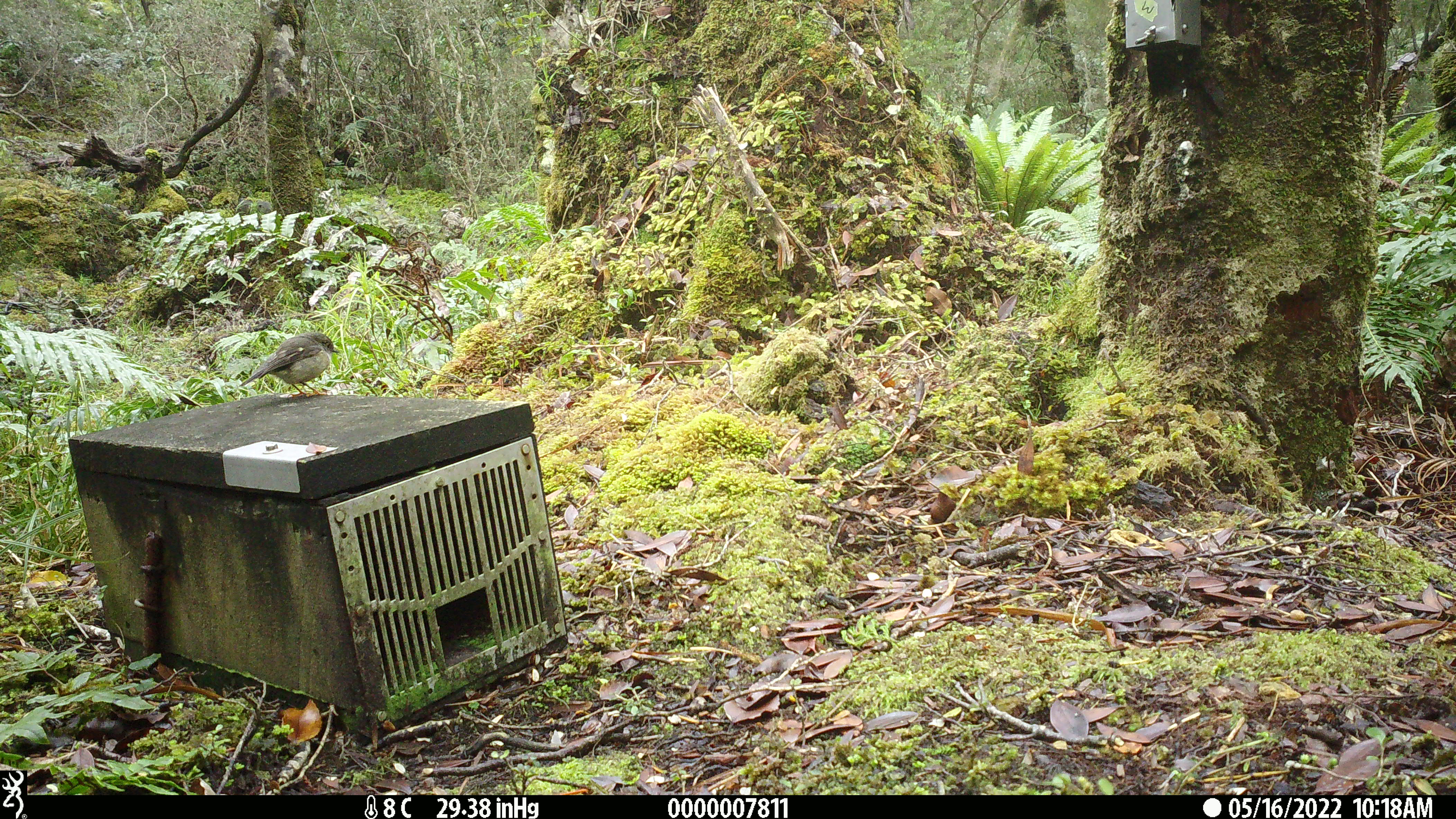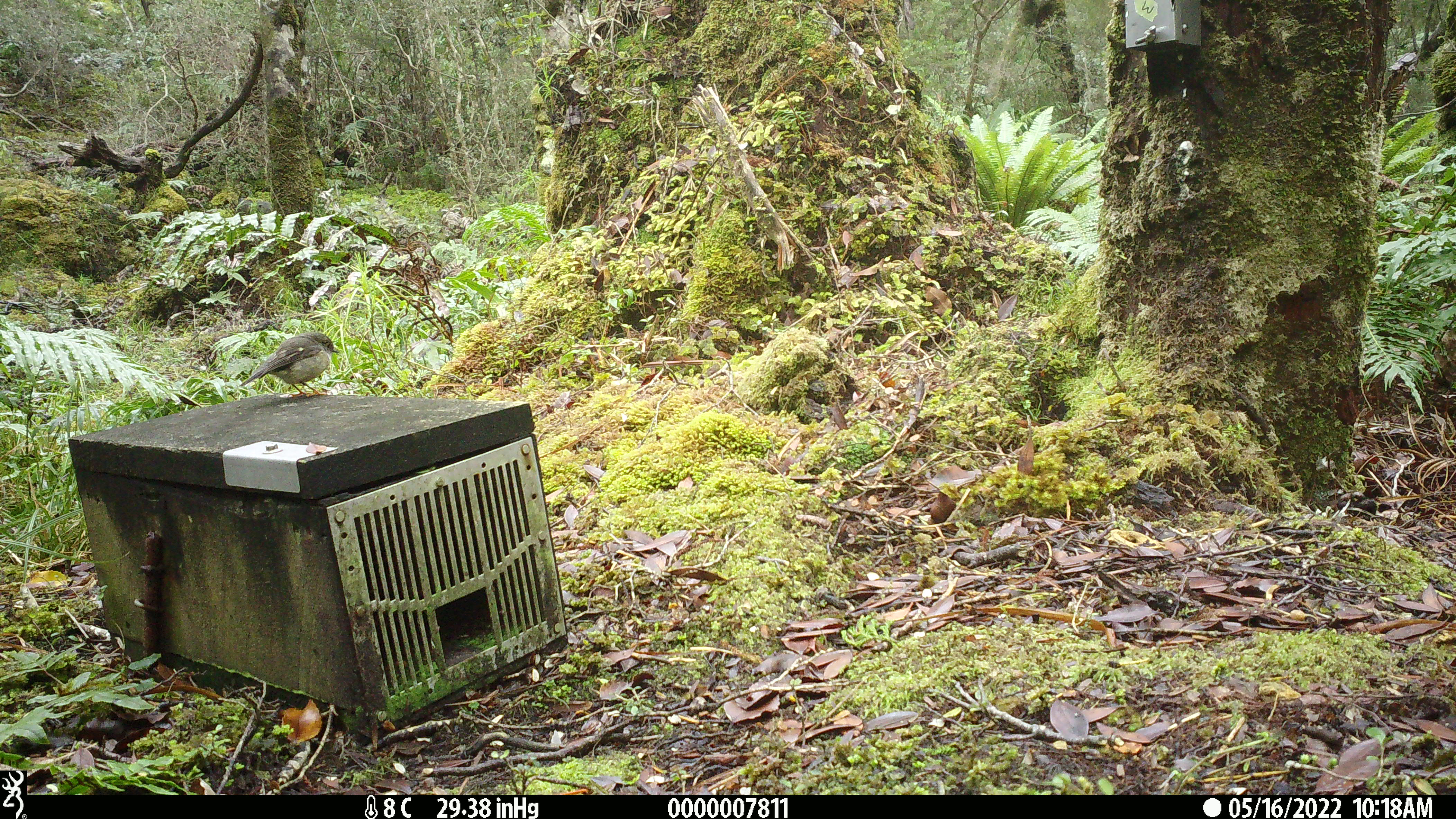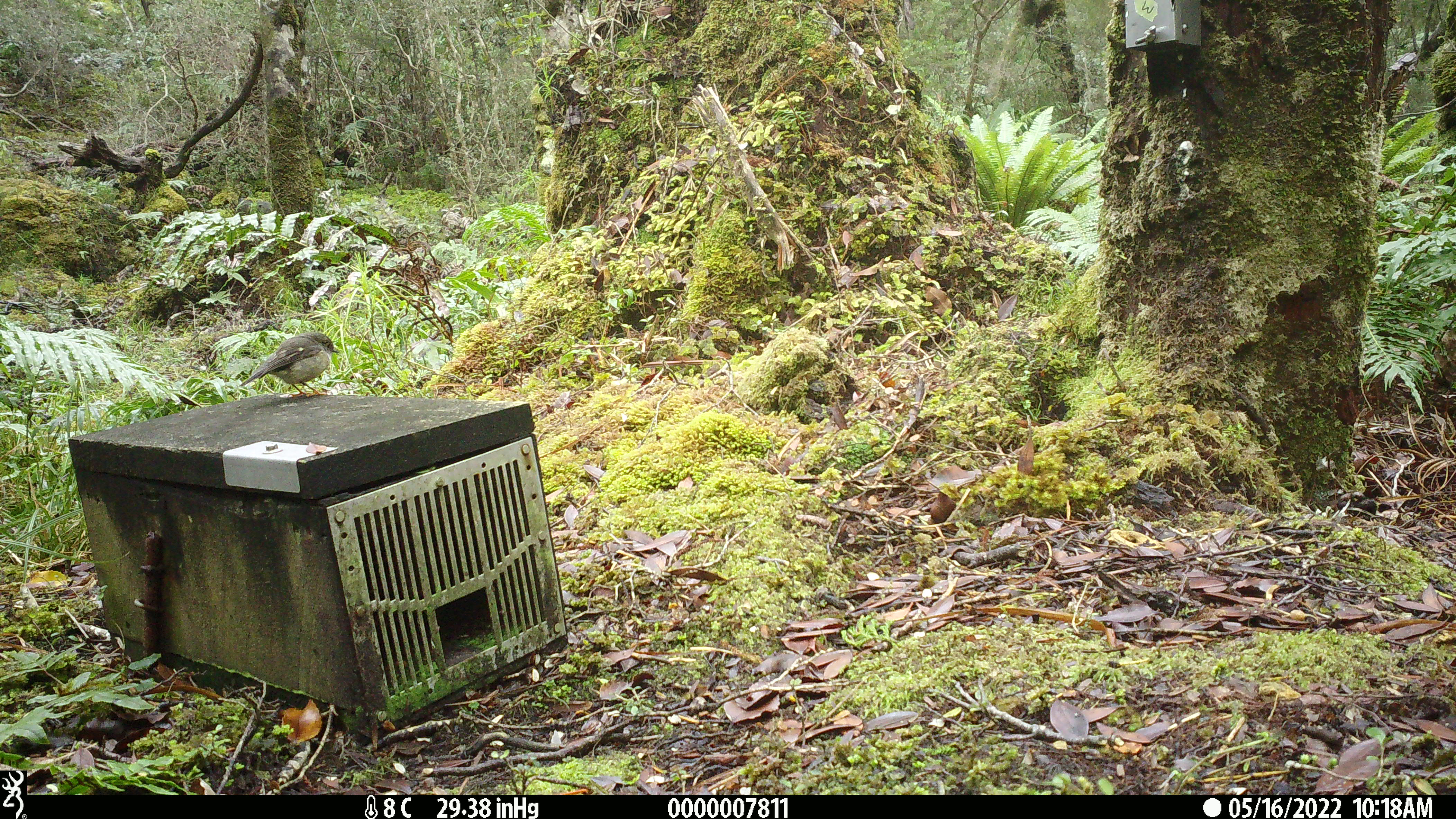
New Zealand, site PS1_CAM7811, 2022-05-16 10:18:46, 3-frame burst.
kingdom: Animalia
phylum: Chordata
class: Aves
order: Passeriformes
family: Petroicidae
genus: Petroica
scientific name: Petroica macrocephala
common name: tomtit